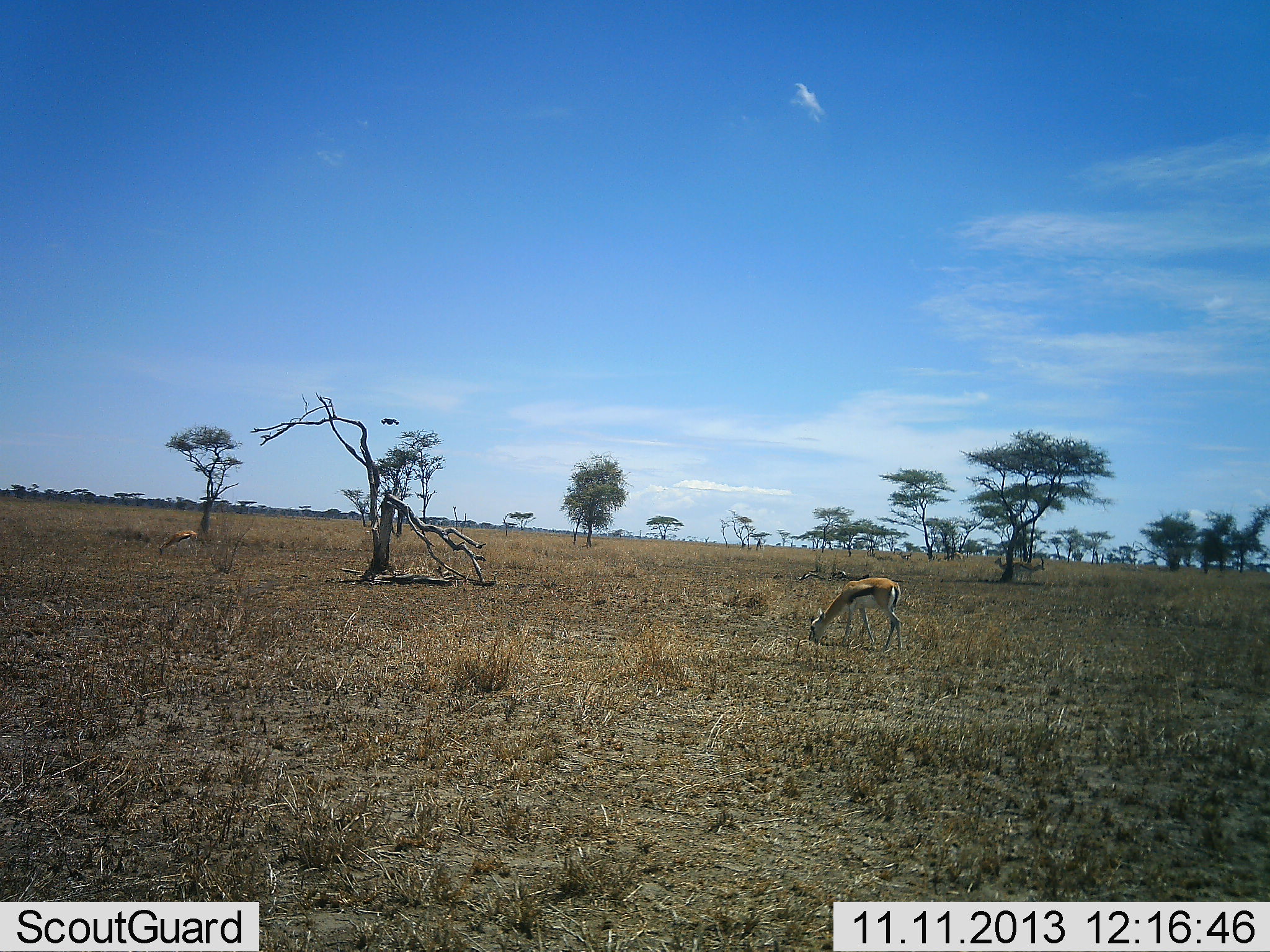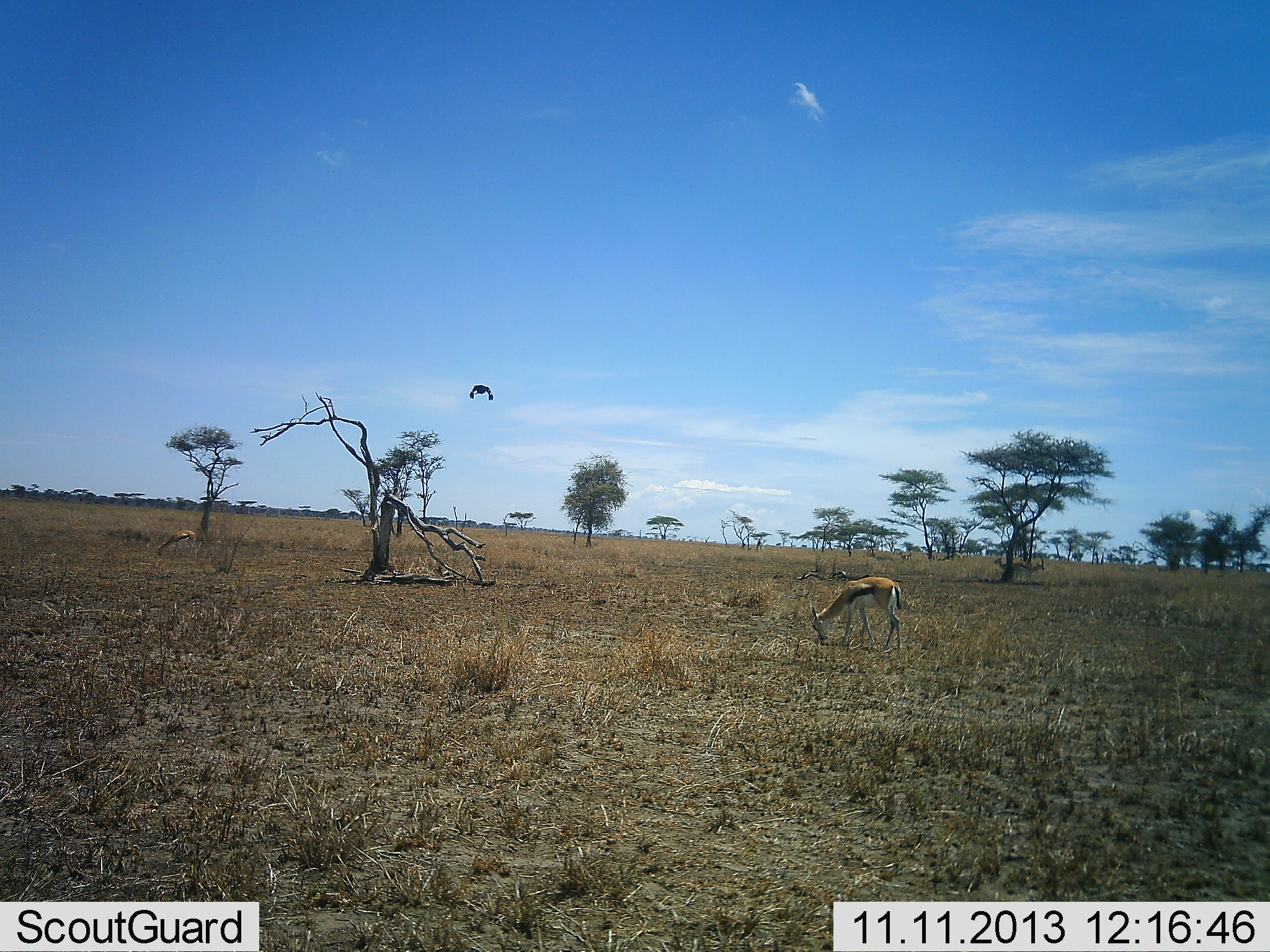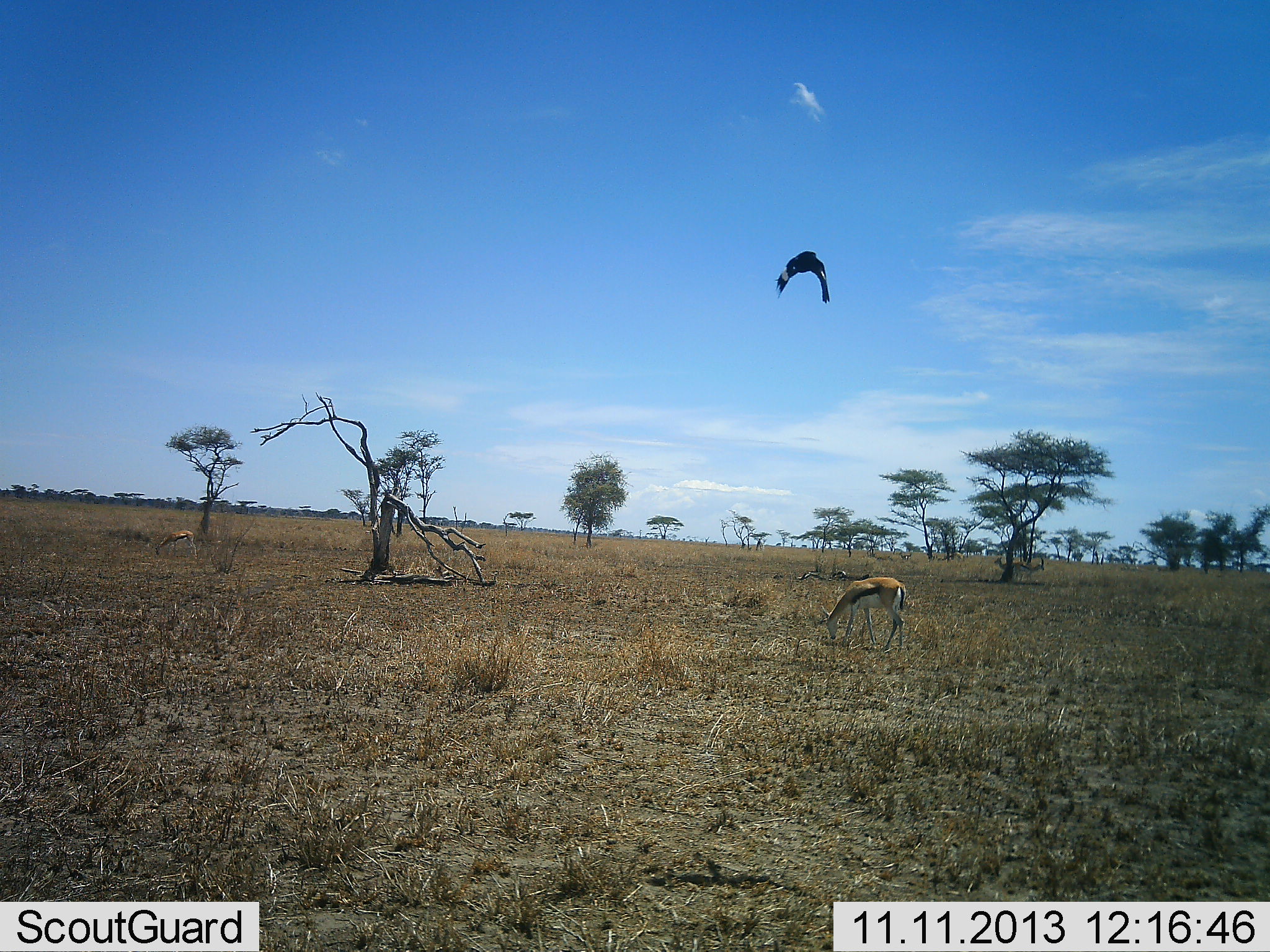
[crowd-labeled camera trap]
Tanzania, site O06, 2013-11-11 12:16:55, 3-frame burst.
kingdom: Animalia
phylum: Chordata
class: Mammalia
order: Artiodactyla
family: Bovidae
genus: Eudorcas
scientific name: Eudorcas thomsonii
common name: thomson's gazelle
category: gazellethomsons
Gazellethomsons (thomson's gazelle) (Eudorcas thomsonii), count 1. Behavior (volunteer vote fractions): standing 22%, resting 0%, moving 0%, interacting 0%. Young present (vote fraction): 0%. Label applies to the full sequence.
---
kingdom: Animalia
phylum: Chordata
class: Aves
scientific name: Aves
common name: bird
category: otherbird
Otherbird (bird) (Aves), count 1. Behavior (volunteer vote fractions): standing 0%, resting 0%, moving 100%, interacting 0%. Young present (vote fraction): 0%. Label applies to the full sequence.